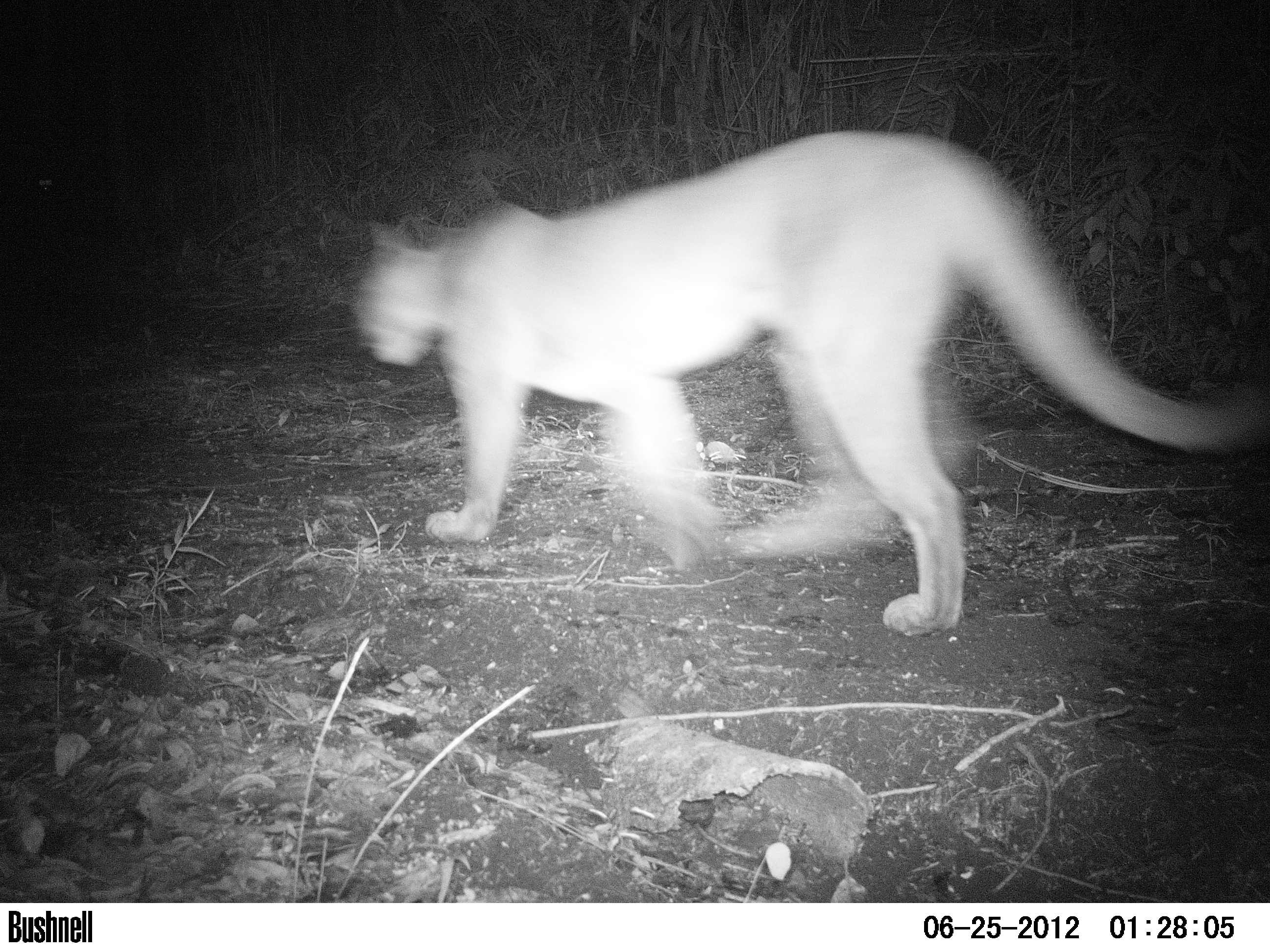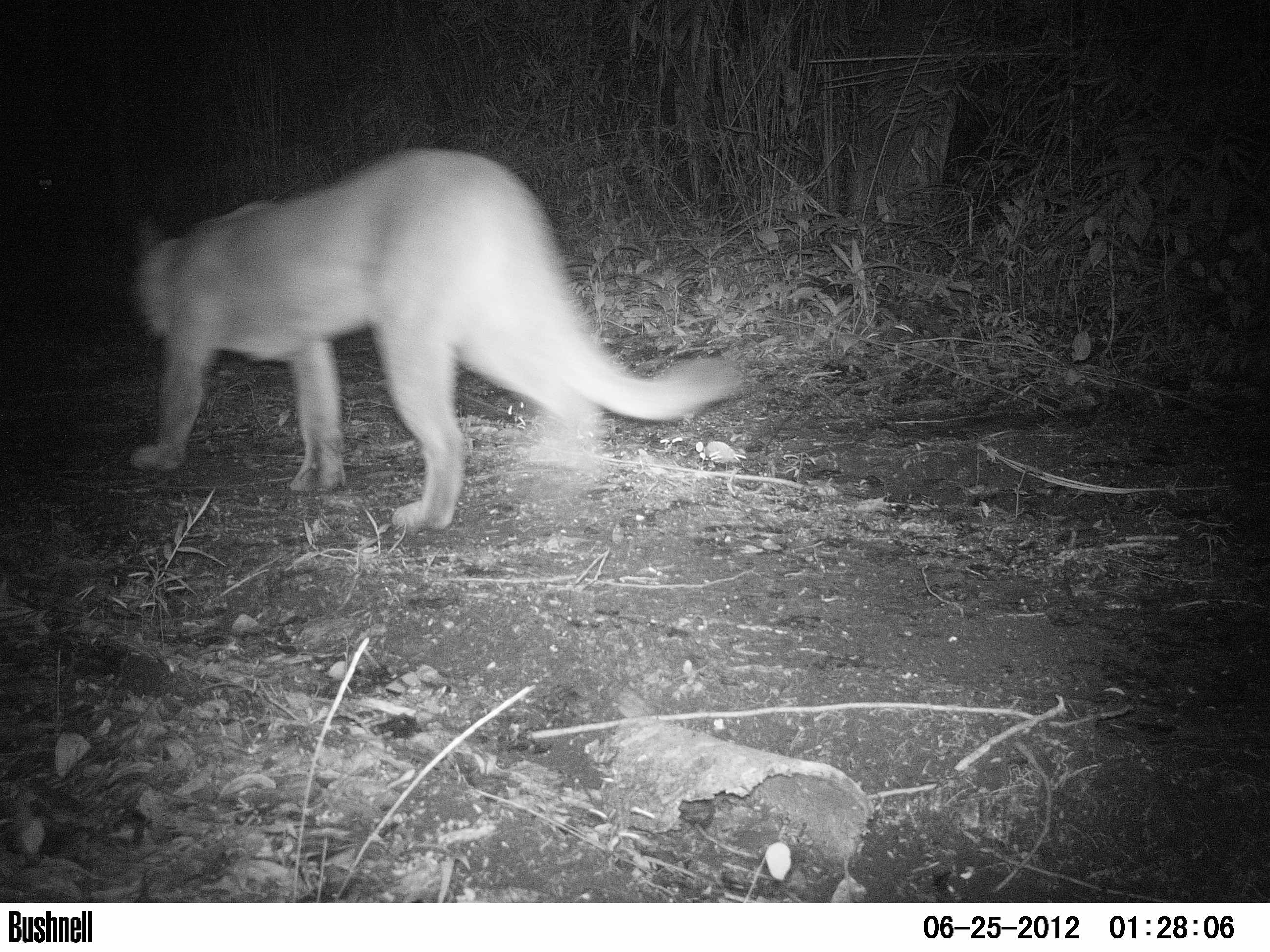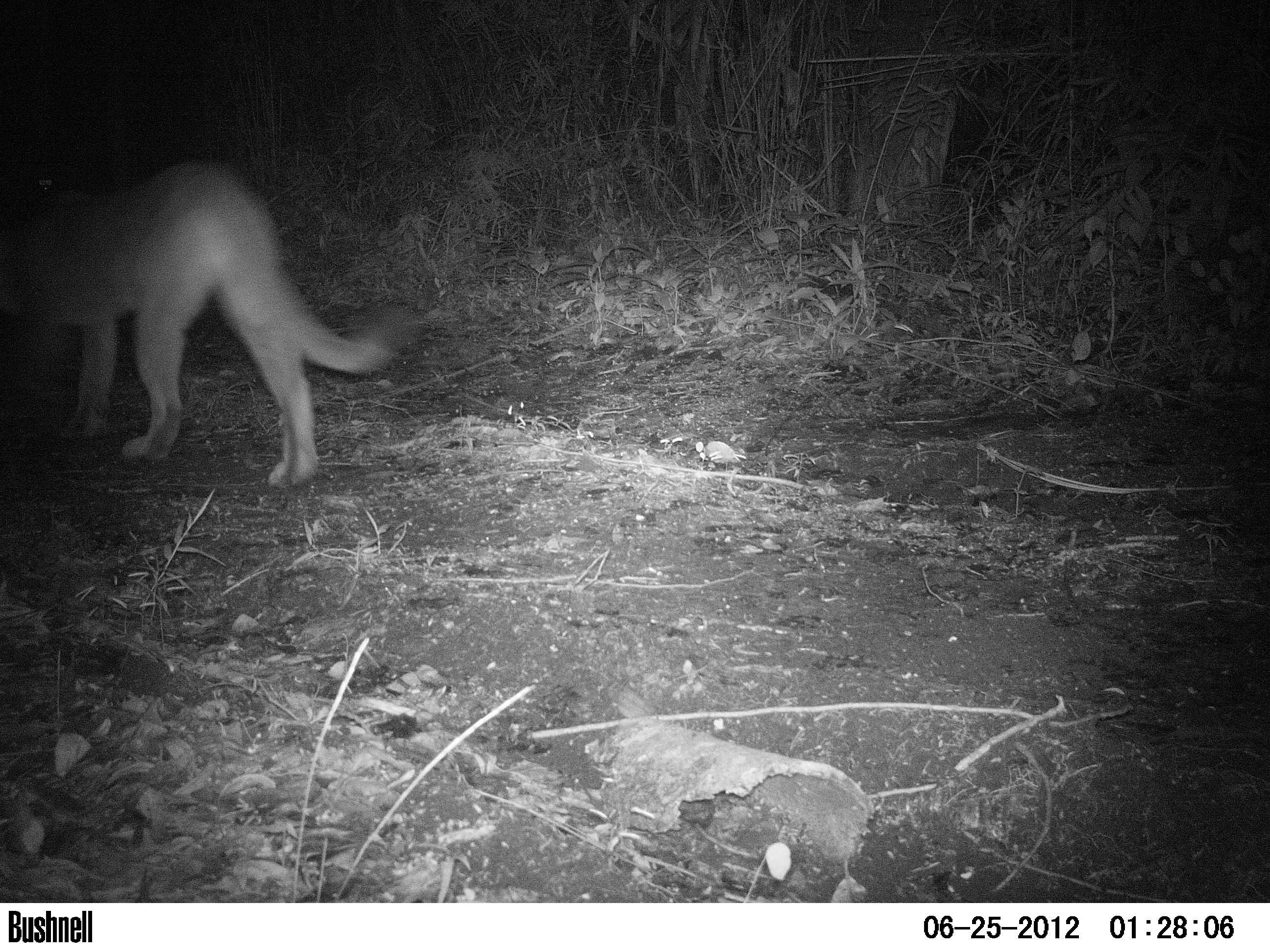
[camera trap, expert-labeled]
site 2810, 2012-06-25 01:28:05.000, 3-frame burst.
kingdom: Animalia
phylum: Chordata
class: Mammalia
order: Carnivora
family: Felidae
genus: Puma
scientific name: Puma concolor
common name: mountain lion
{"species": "Puma concolor (mountain lion)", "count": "1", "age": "adult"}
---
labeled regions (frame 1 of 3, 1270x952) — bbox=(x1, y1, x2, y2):
puma concolor: bbox=(343, 126, 1266, 633)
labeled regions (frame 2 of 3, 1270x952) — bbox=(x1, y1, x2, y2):
puma concolor: bbox=(120, 143, 748, 532)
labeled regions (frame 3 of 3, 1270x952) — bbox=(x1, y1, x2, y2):
puma concolor: bbox=(0, 156, 413, 489)